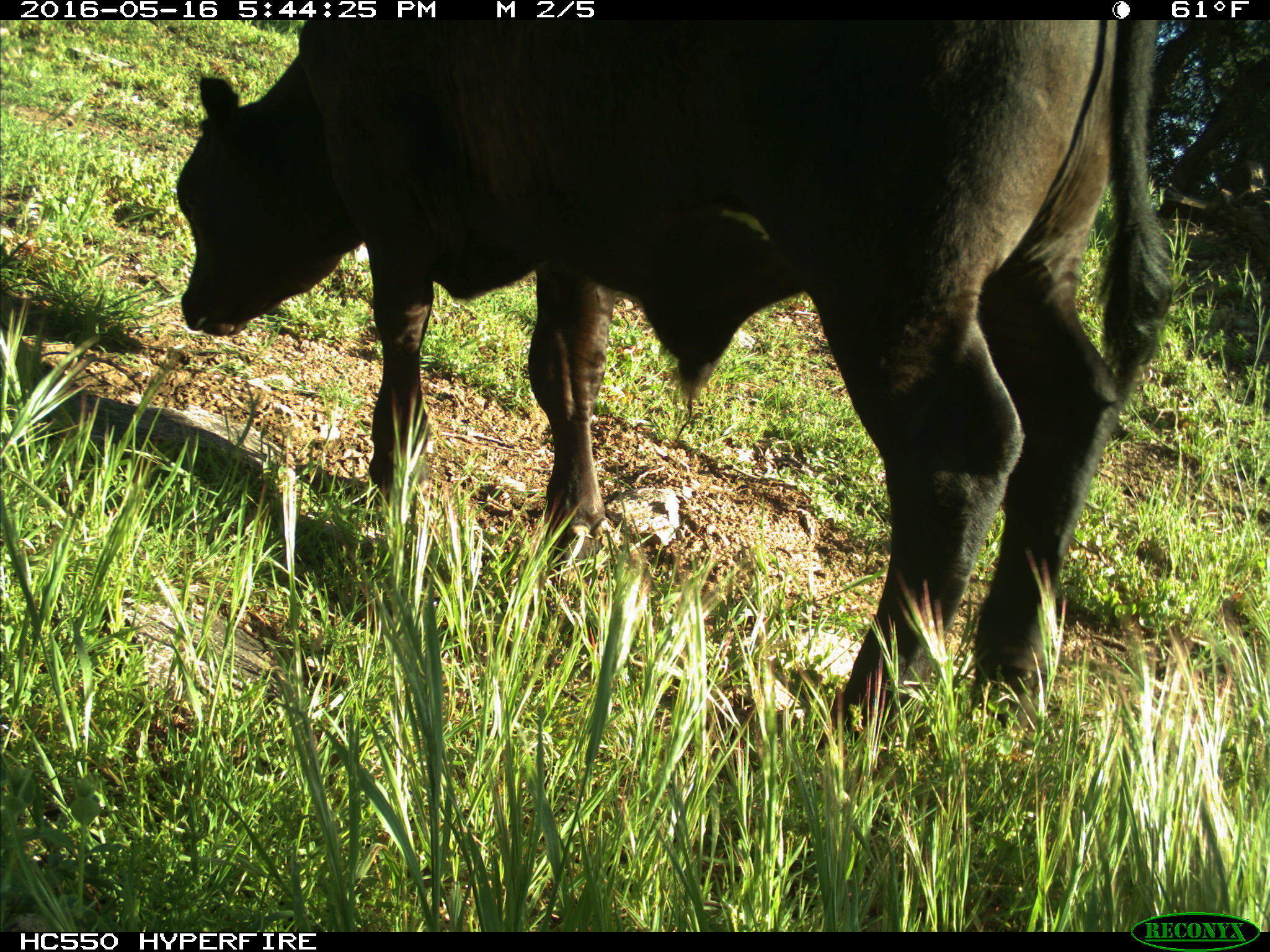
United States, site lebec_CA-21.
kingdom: Animalia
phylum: Chordata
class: Mammalia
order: Artiodactyla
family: Bovidae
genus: Bos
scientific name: Bos taurus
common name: domestic cow